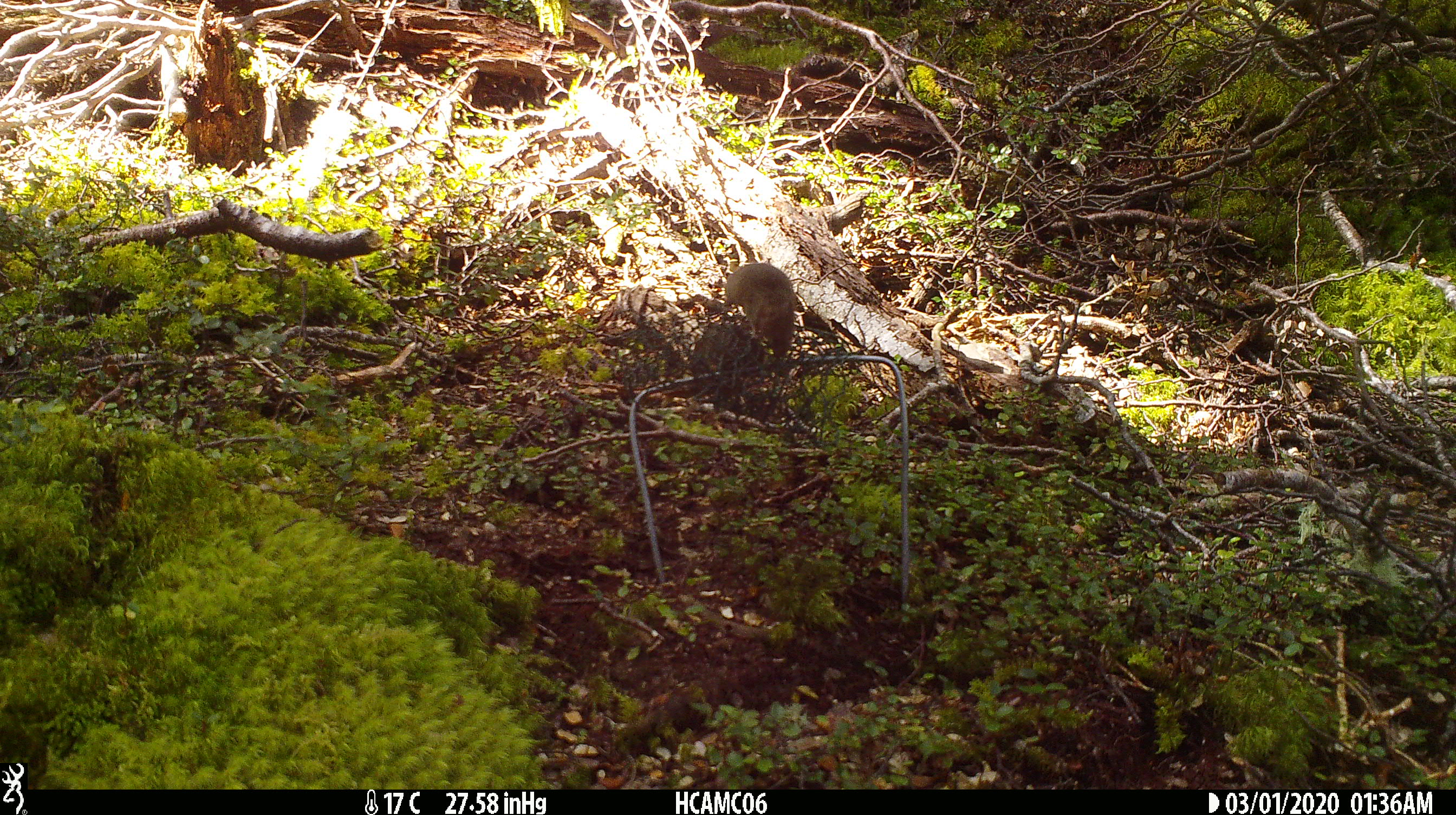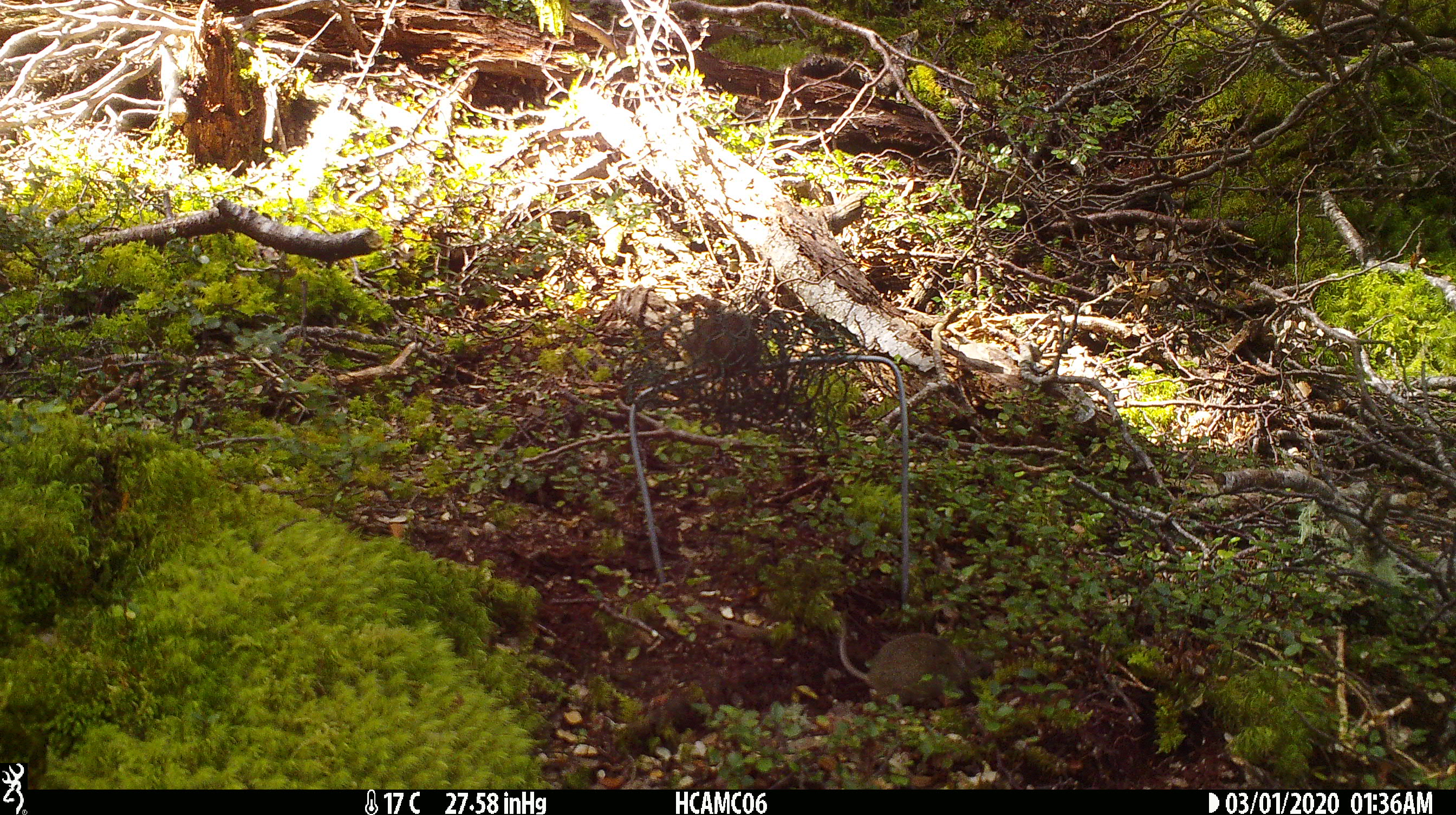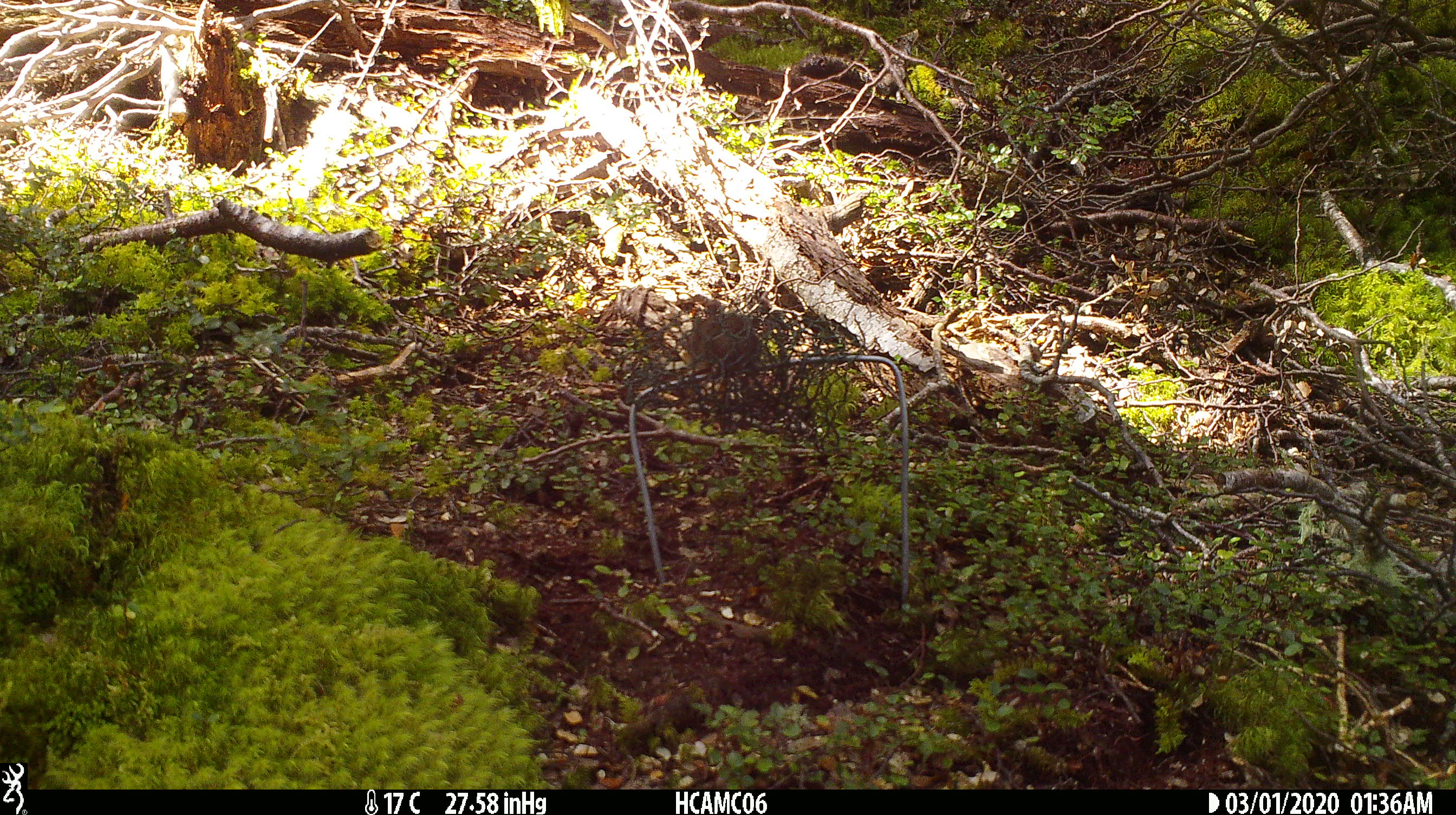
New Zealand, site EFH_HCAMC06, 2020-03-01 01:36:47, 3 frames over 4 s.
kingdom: Animalia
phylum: Chordata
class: Mammalia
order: Rodentia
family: Muridae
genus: Mus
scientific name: Mus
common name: mouse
Mouse (Mus).